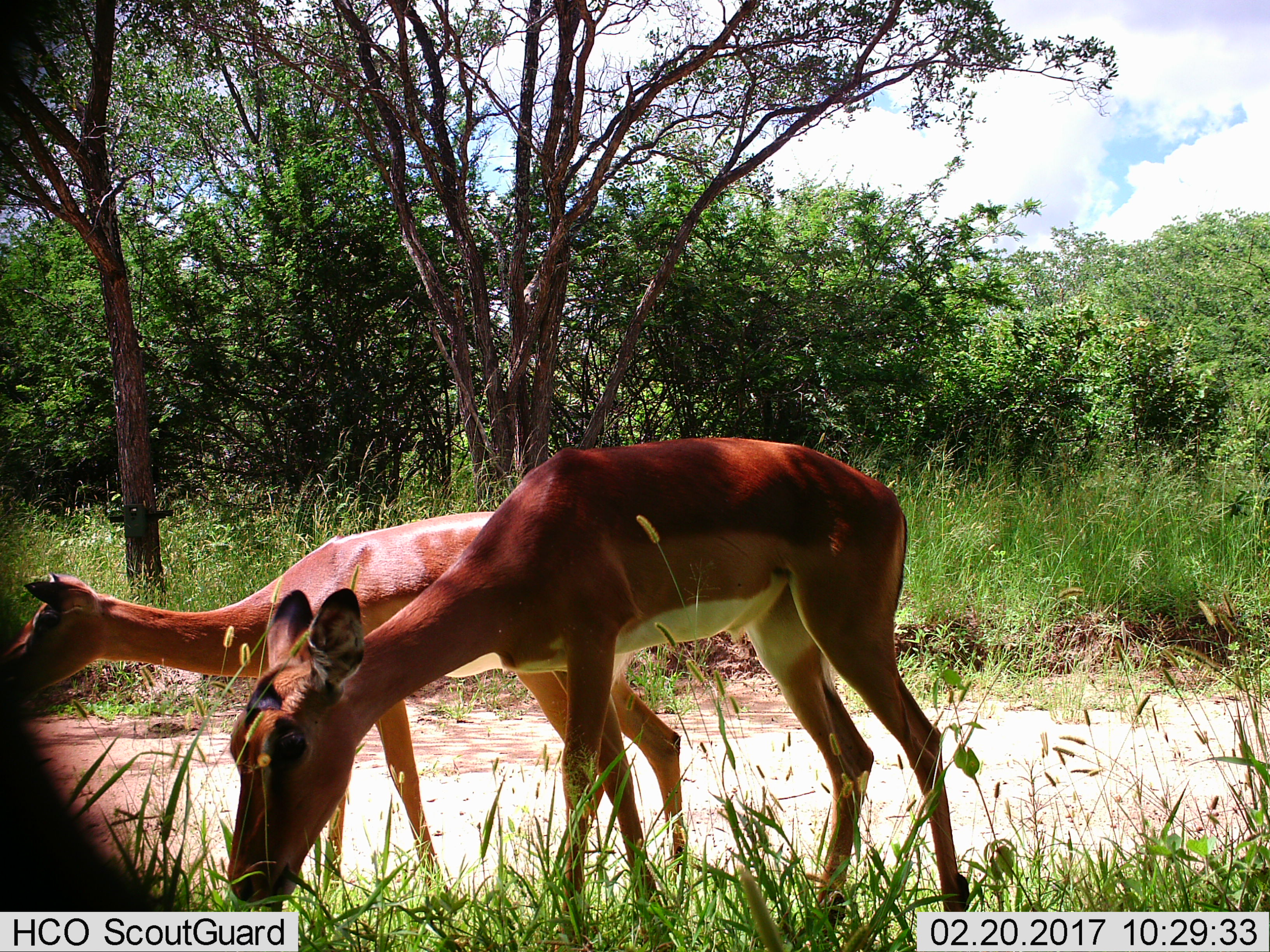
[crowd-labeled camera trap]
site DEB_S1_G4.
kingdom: Animalia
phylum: Chordata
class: Mammalia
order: Artiodactyla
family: Bovidae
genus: Aepyceros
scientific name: Aepyceros melampus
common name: impala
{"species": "impala (Aepyceros melampus)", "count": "2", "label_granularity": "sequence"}